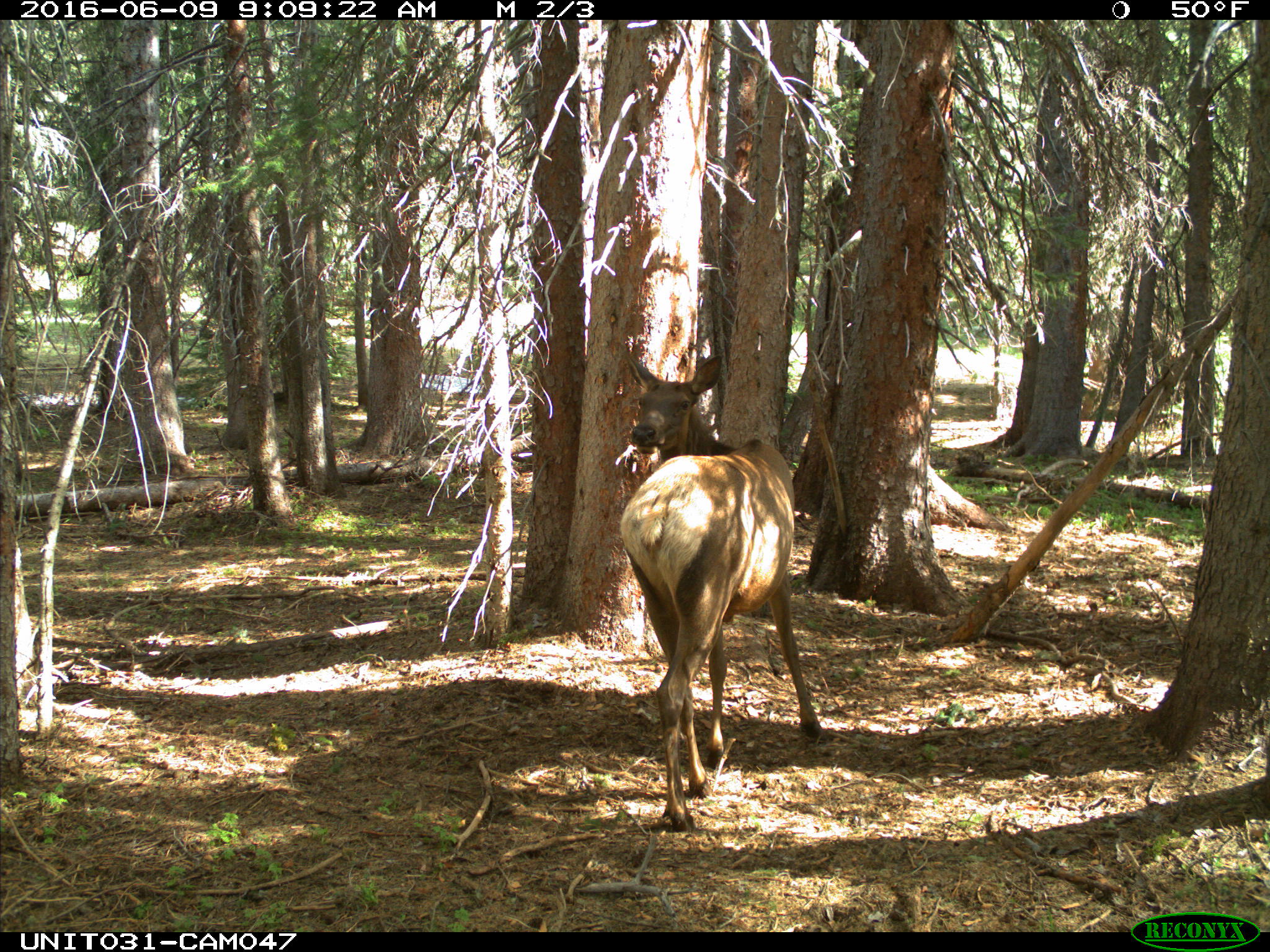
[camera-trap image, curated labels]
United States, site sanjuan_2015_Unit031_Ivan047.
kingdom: Animalia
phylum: Chordata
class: Mammalia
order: Artiodactyla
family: Cervidae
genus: Cervus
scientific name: Cervus elaphus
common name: red deer